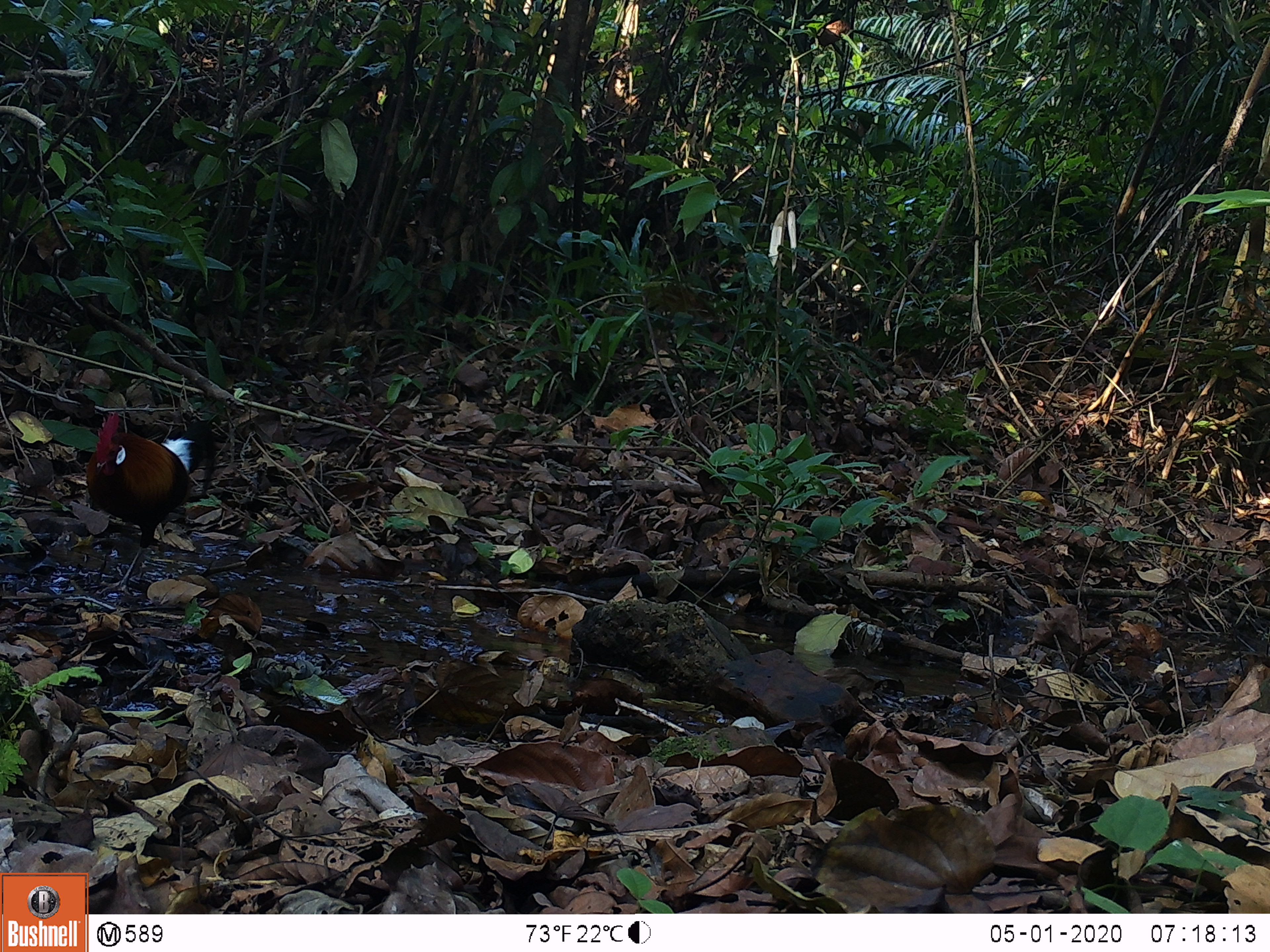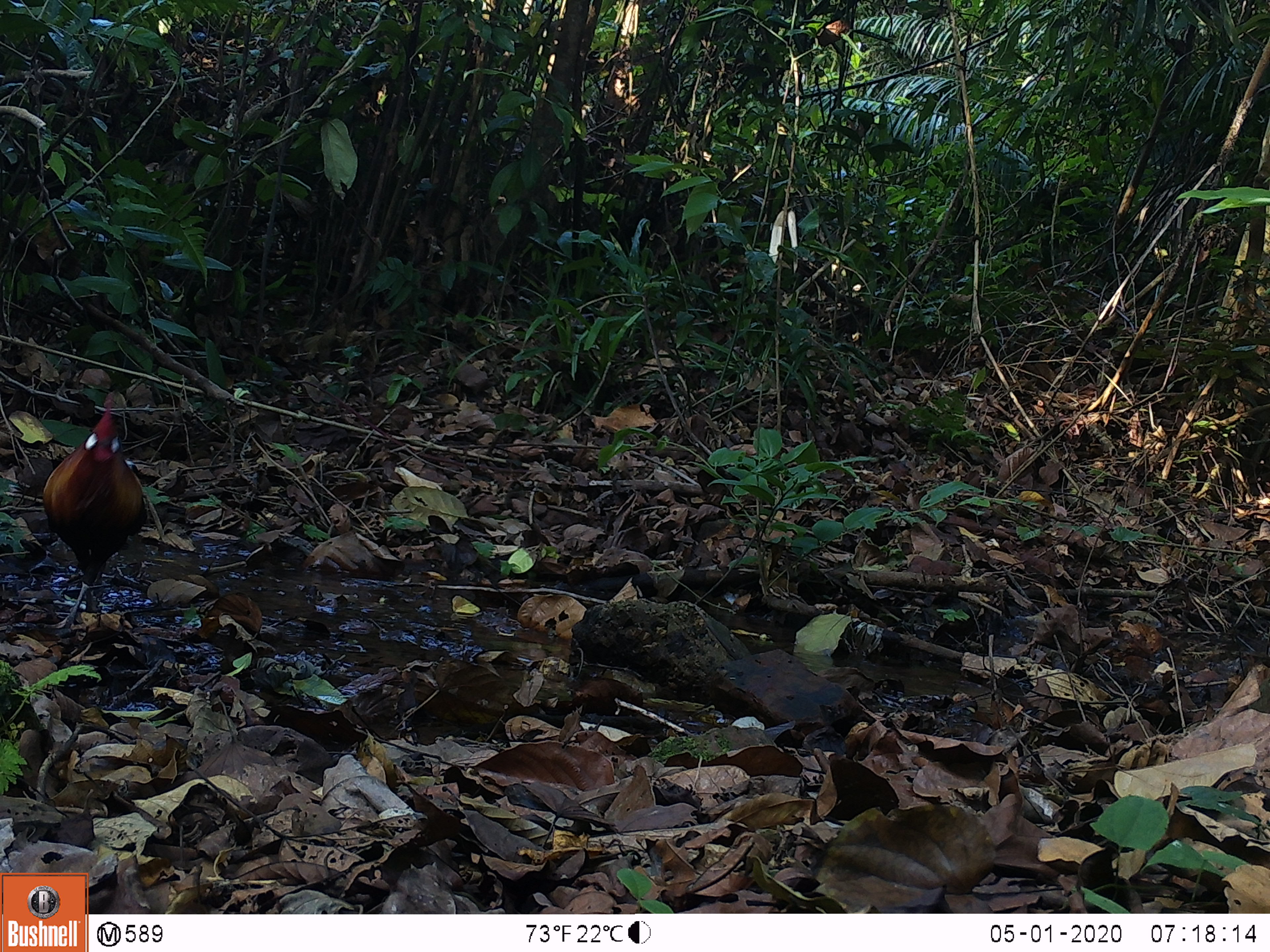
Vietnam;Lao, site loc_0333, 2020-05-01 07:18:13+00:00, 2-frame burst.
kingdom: Animalia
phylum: Chordata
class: Aves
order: Galliformes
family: Phasianidae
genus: Gallus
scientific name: Gallus gallus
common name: red junglefowl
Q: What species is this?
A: Red junglefowl (Gallus gallus).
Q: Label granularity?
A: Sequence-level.